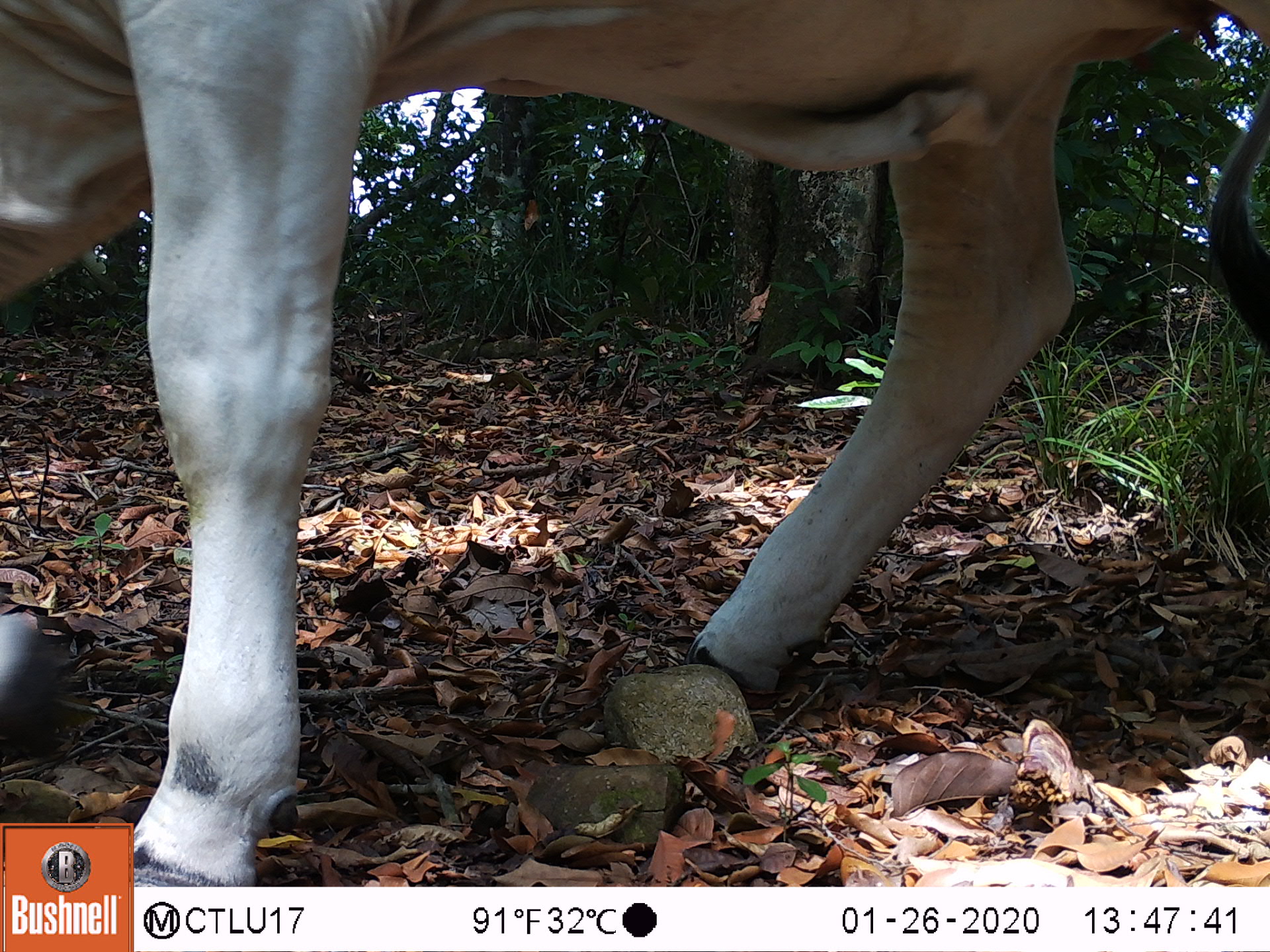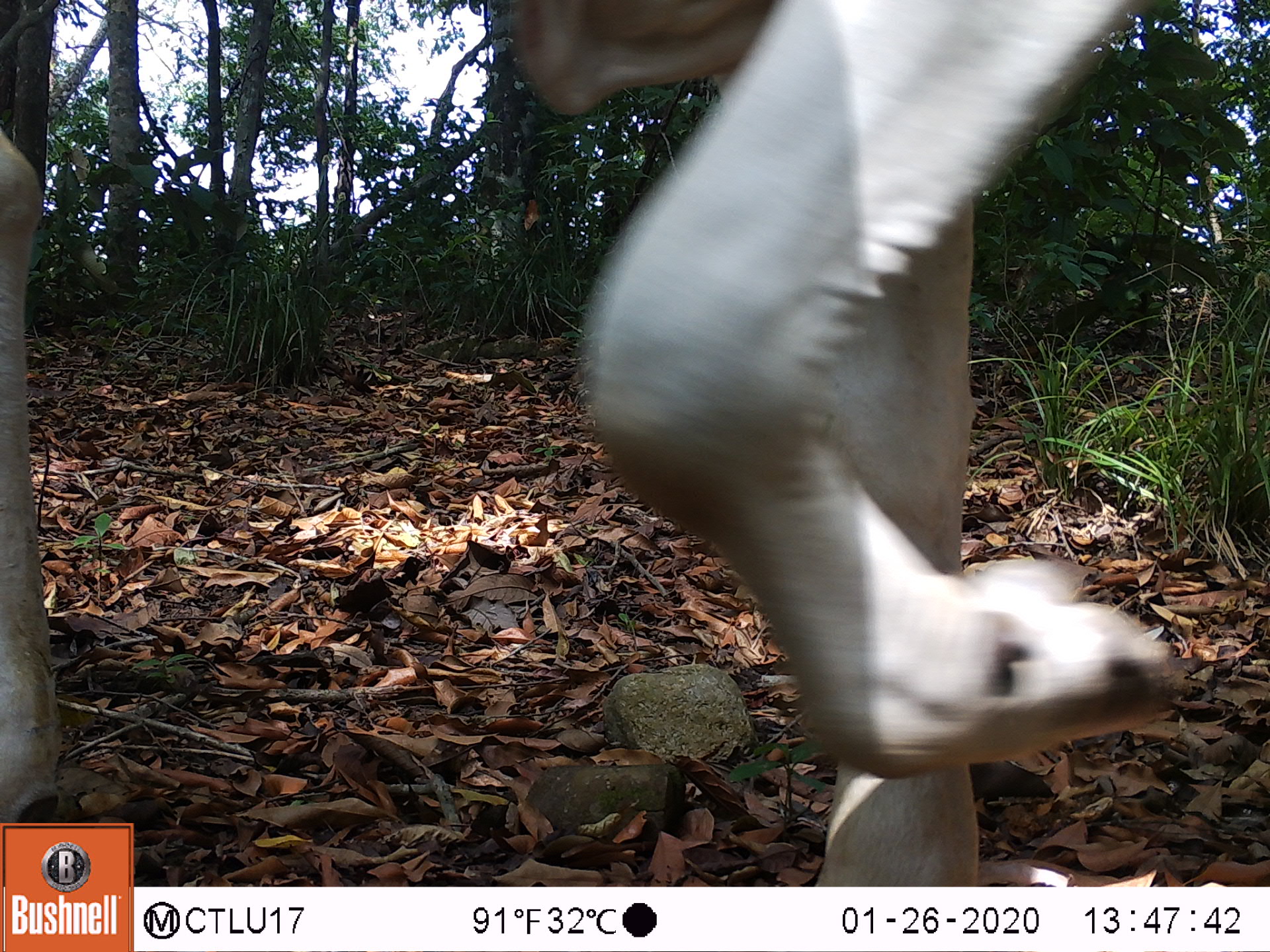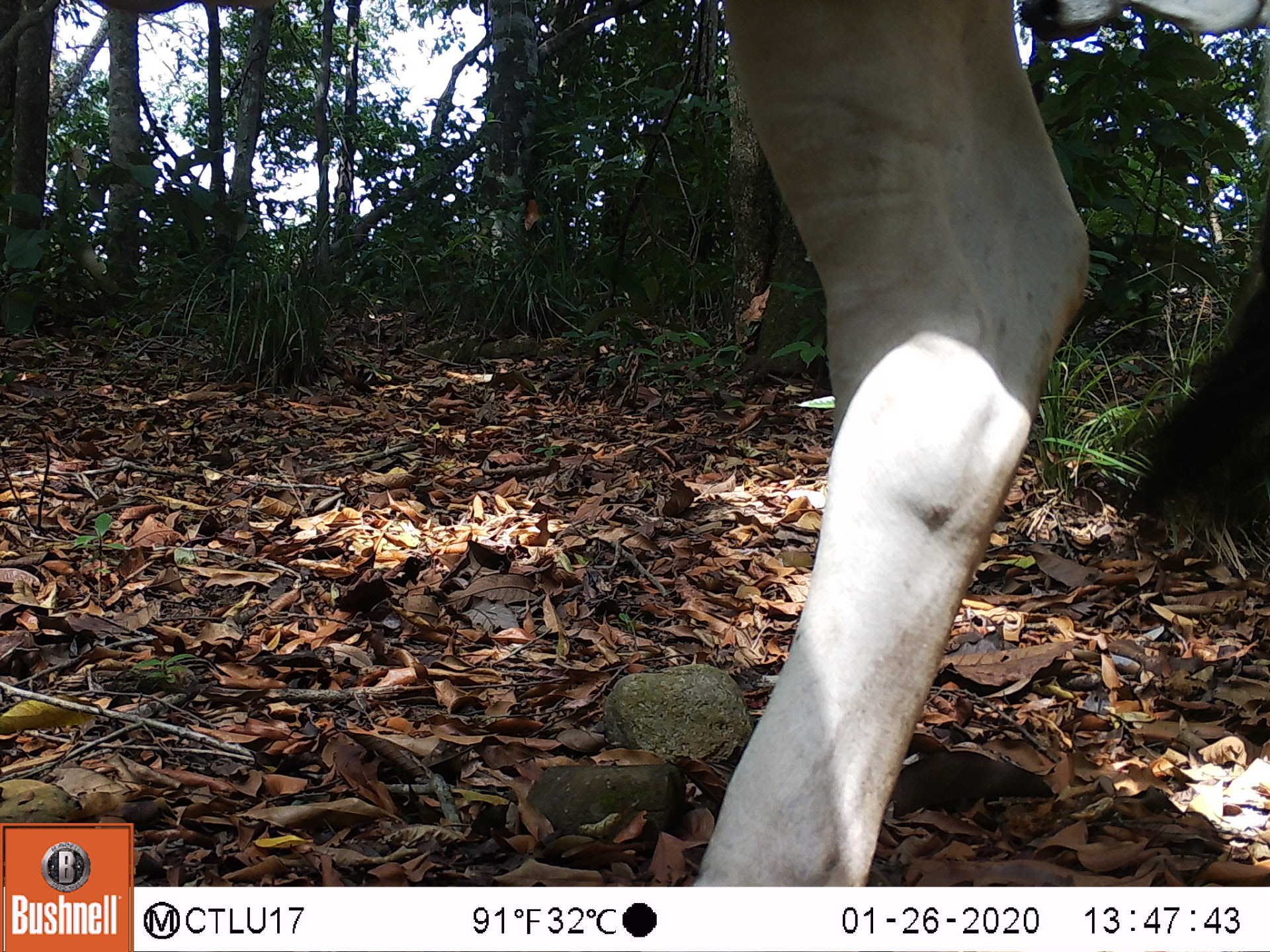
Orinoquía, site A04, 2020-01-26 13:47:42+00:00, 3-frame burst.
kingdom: Animalia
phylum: Chordata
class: Mammalia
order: Artiodactyla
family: Bovidae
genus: Bos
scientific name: Bos taurus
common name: cow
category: cattle